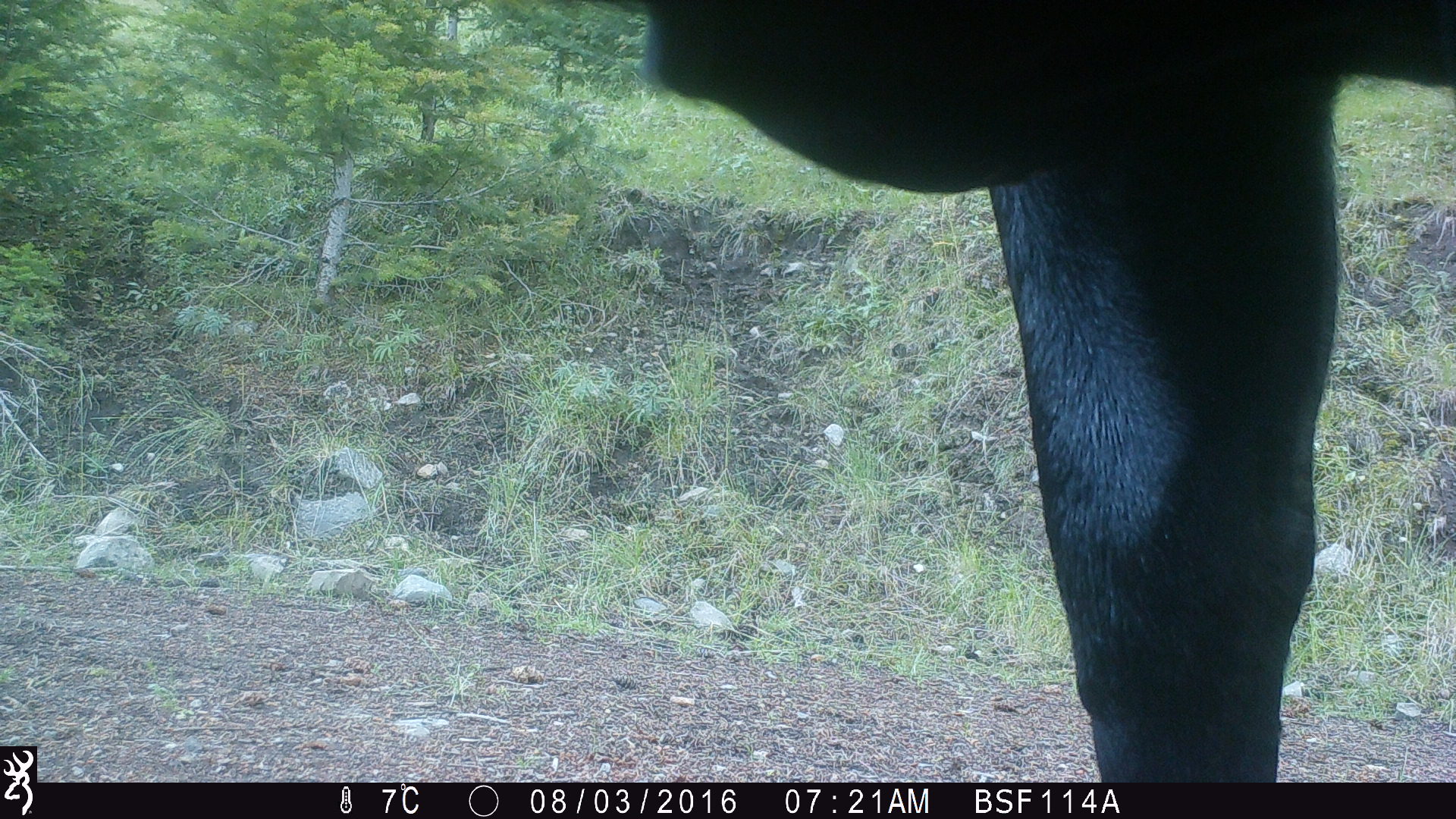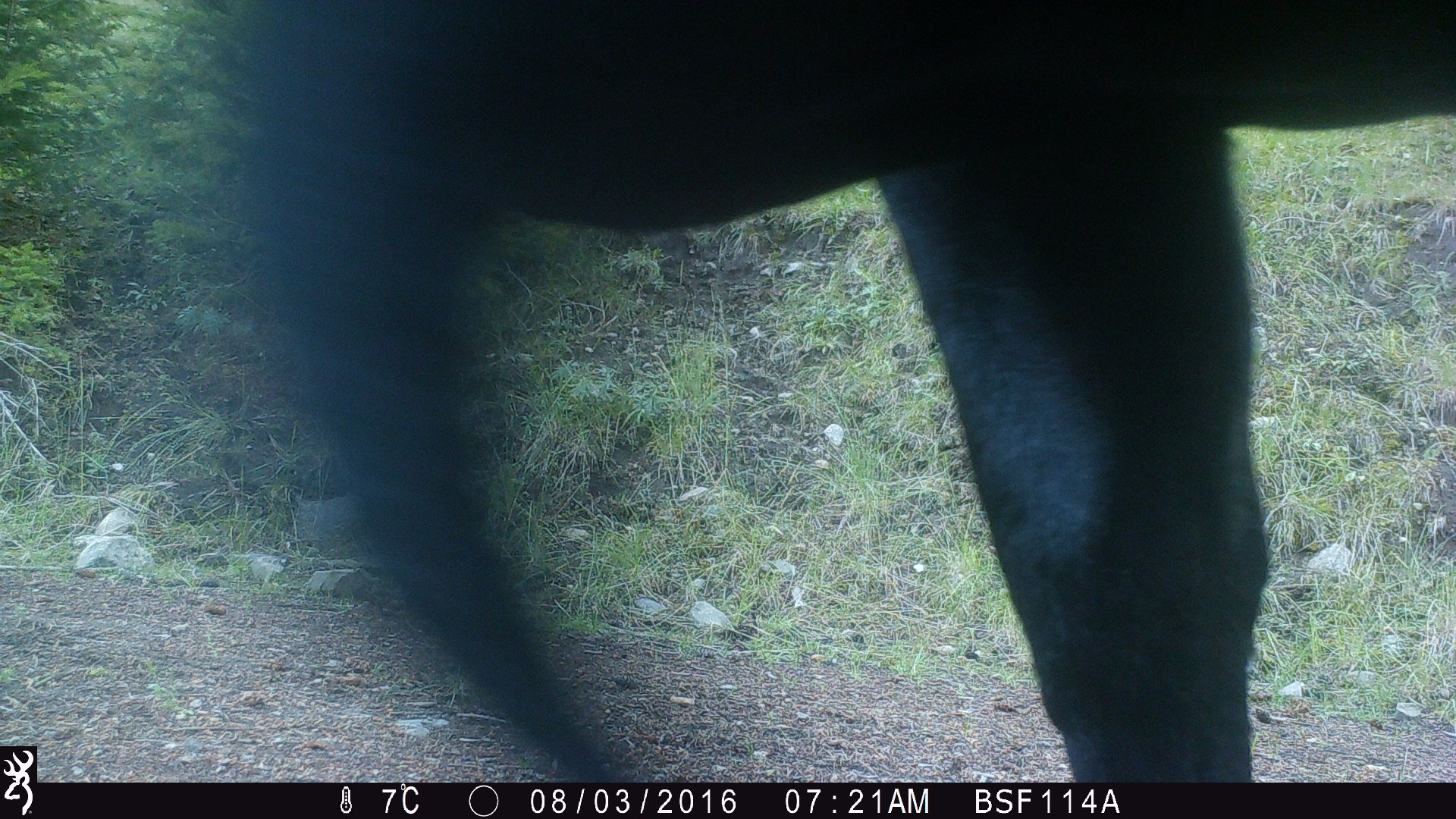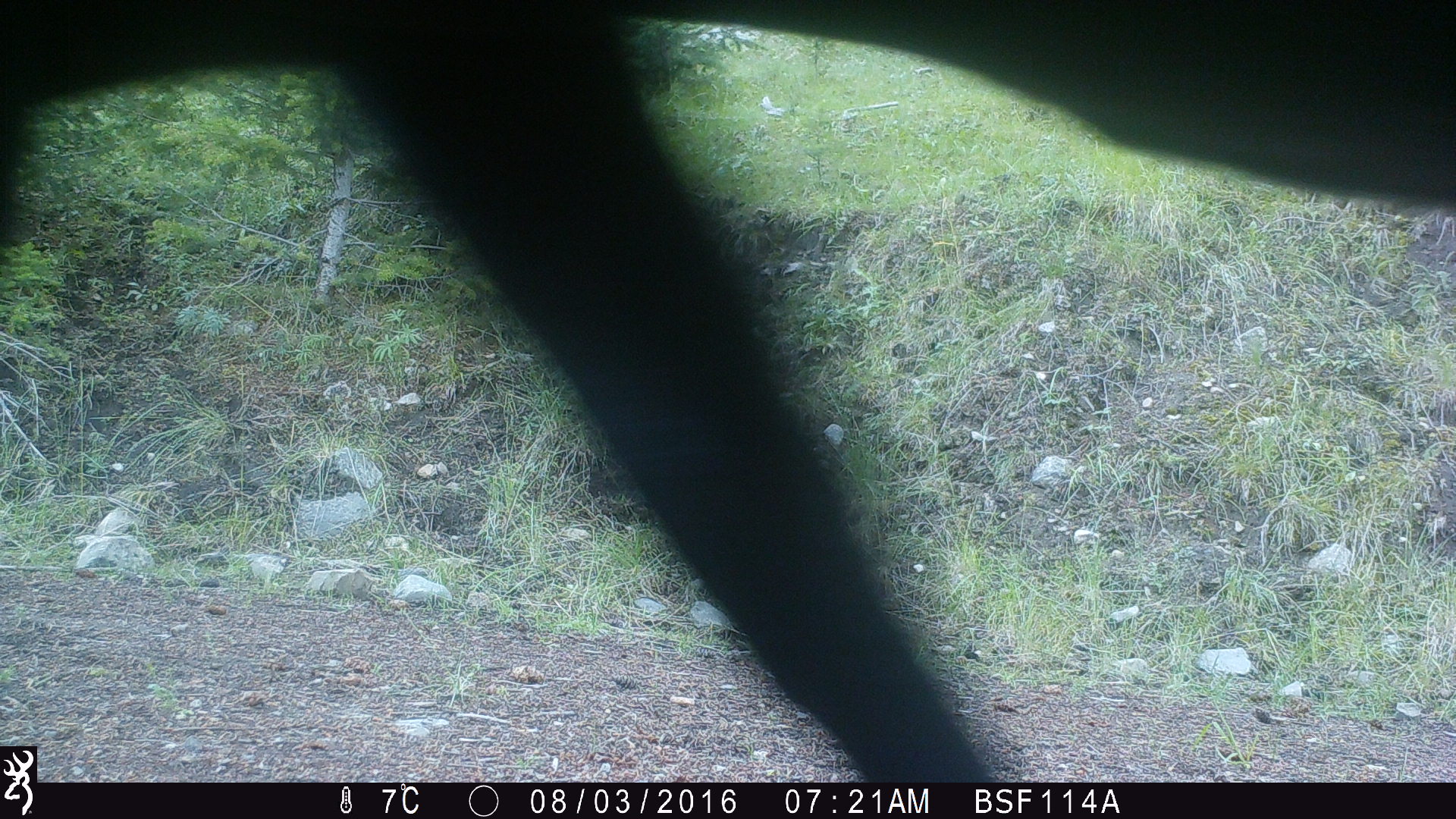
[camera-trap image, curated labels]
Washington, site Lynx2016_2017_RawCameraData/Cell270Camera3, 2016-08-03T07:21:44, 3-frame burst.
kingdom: Animalia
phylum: Chordata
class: Mammalia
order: Artiodactyla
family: Bovidae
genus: Bos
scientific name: Bos taurus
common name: domestic cattle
Domestic cattle (Bos taurus). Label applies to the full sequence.